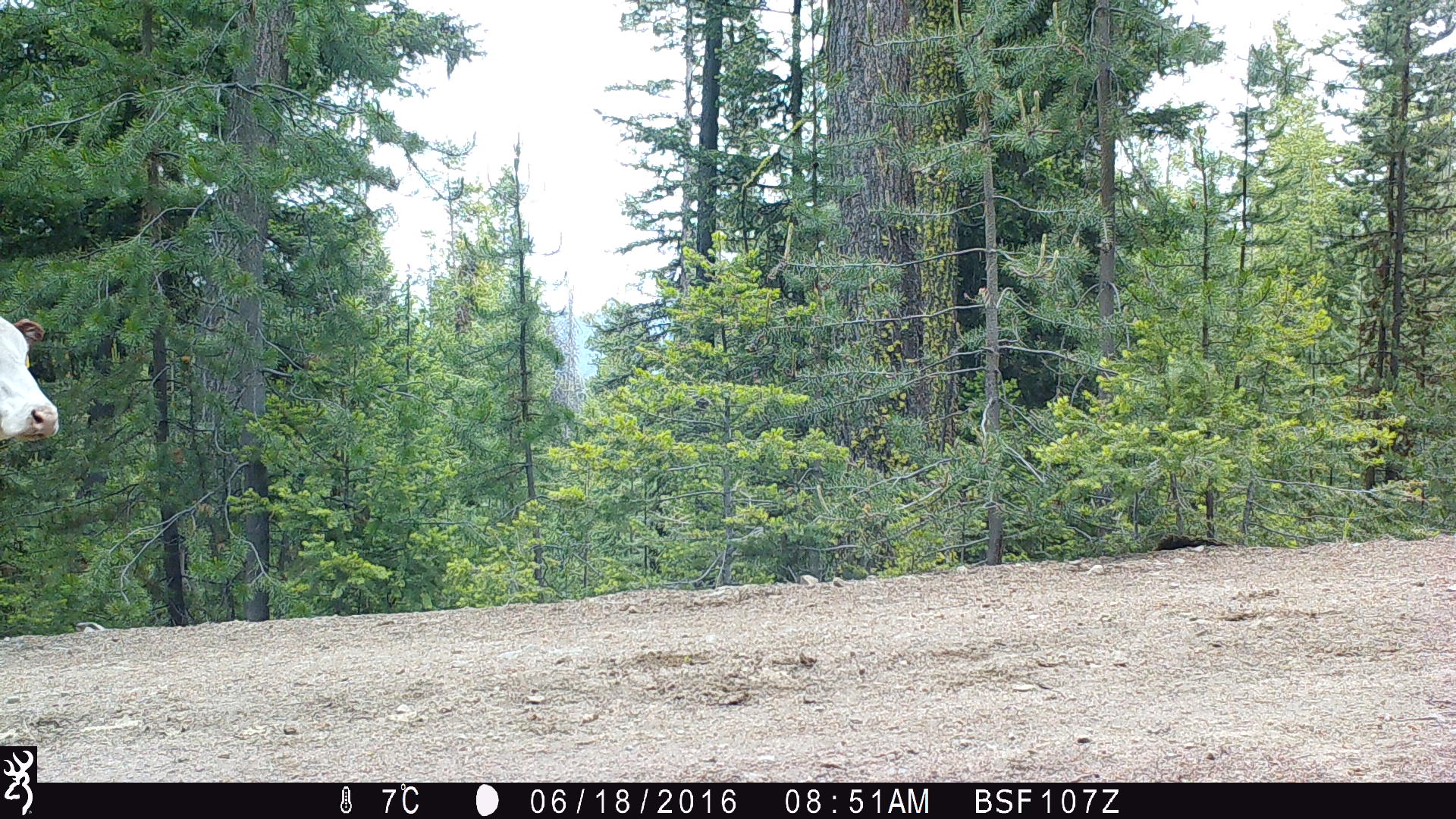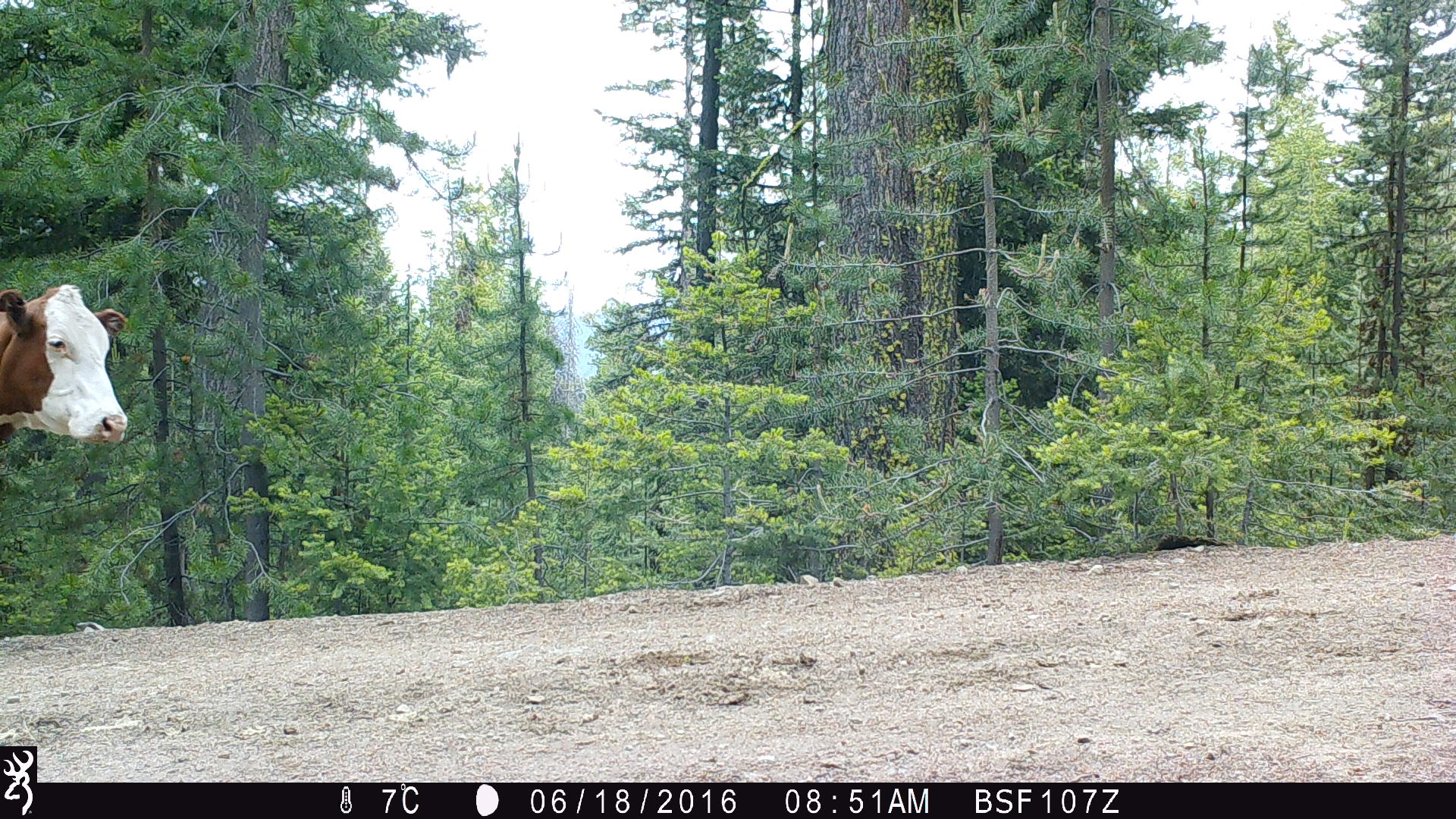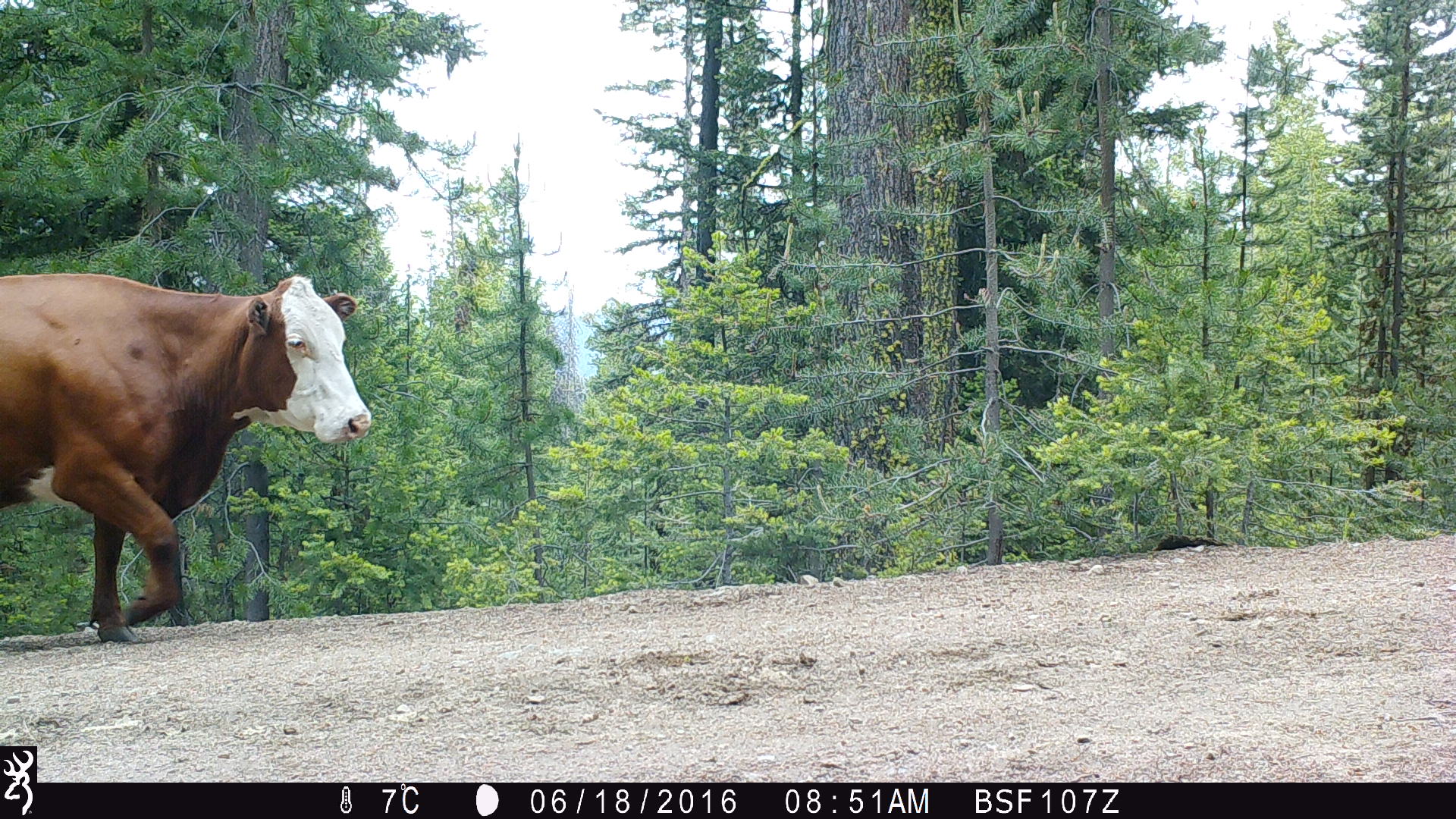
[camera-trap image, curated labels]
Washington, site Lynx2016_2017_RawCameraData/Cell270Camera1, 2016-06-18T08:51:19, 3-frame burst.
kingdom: Animalia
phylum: Chordata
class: Mammalia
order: Artiodactyla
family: Bovidae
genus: Bos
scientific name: Bos taurus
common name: domestic cattle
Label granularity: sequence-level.